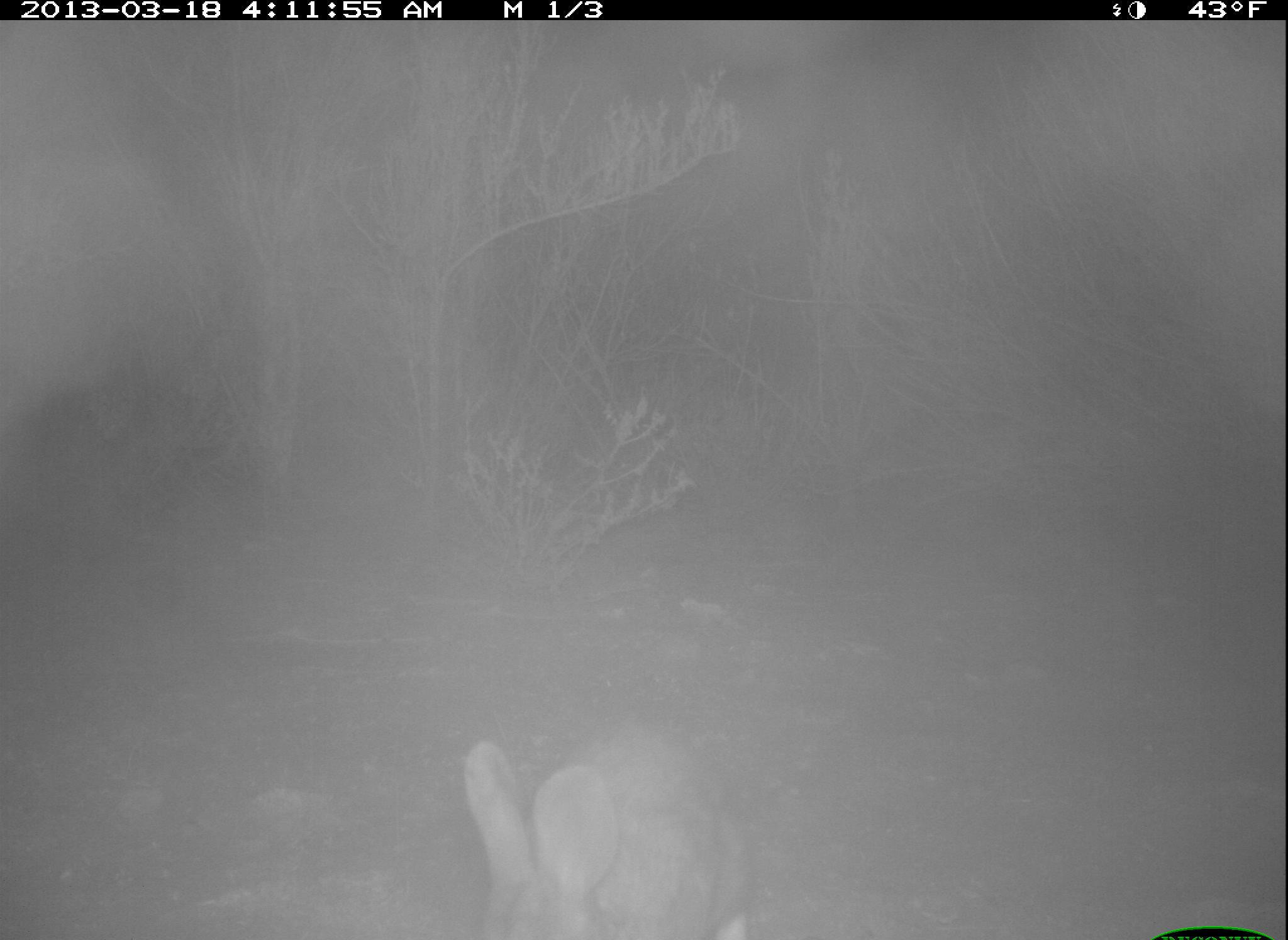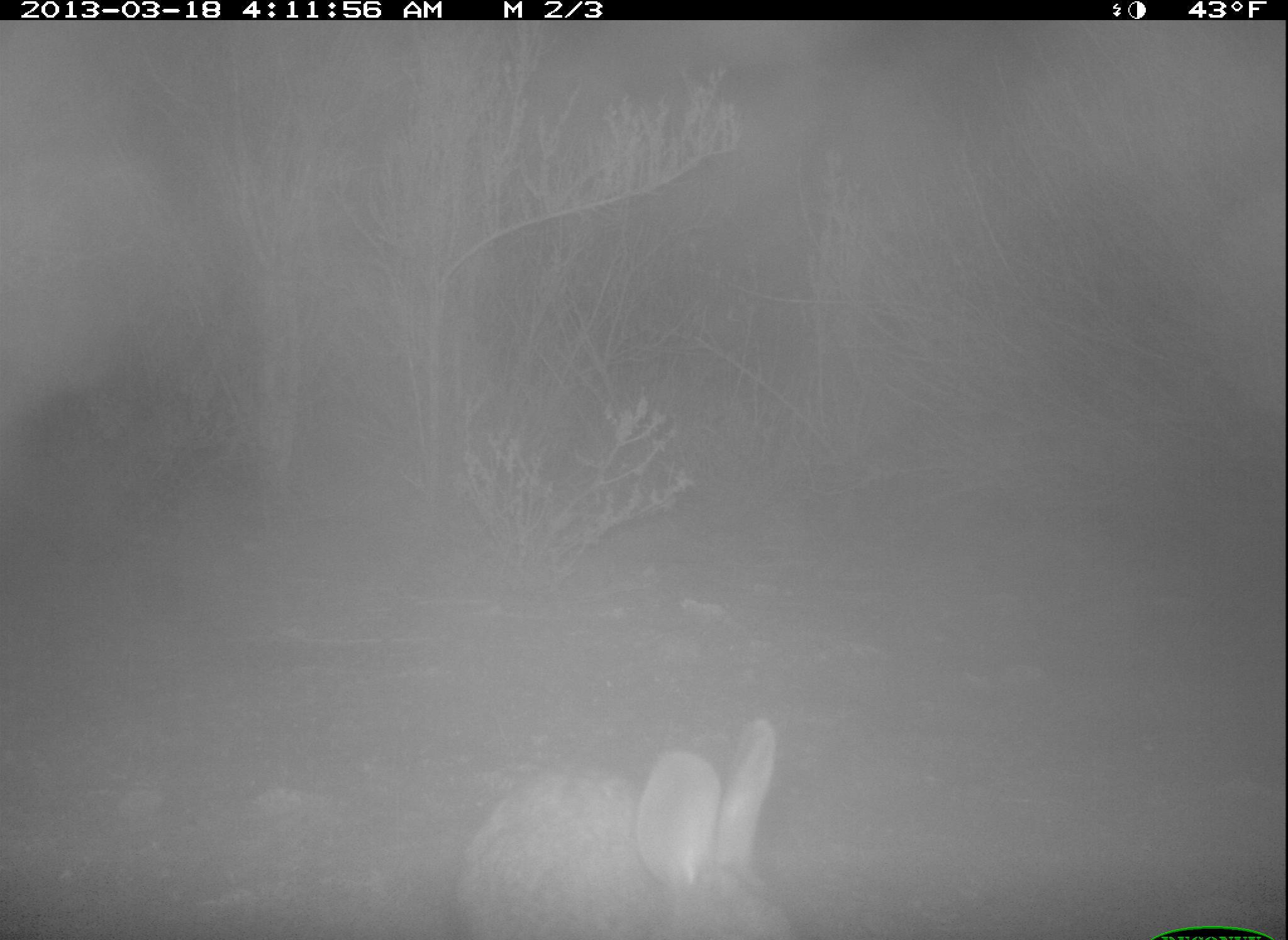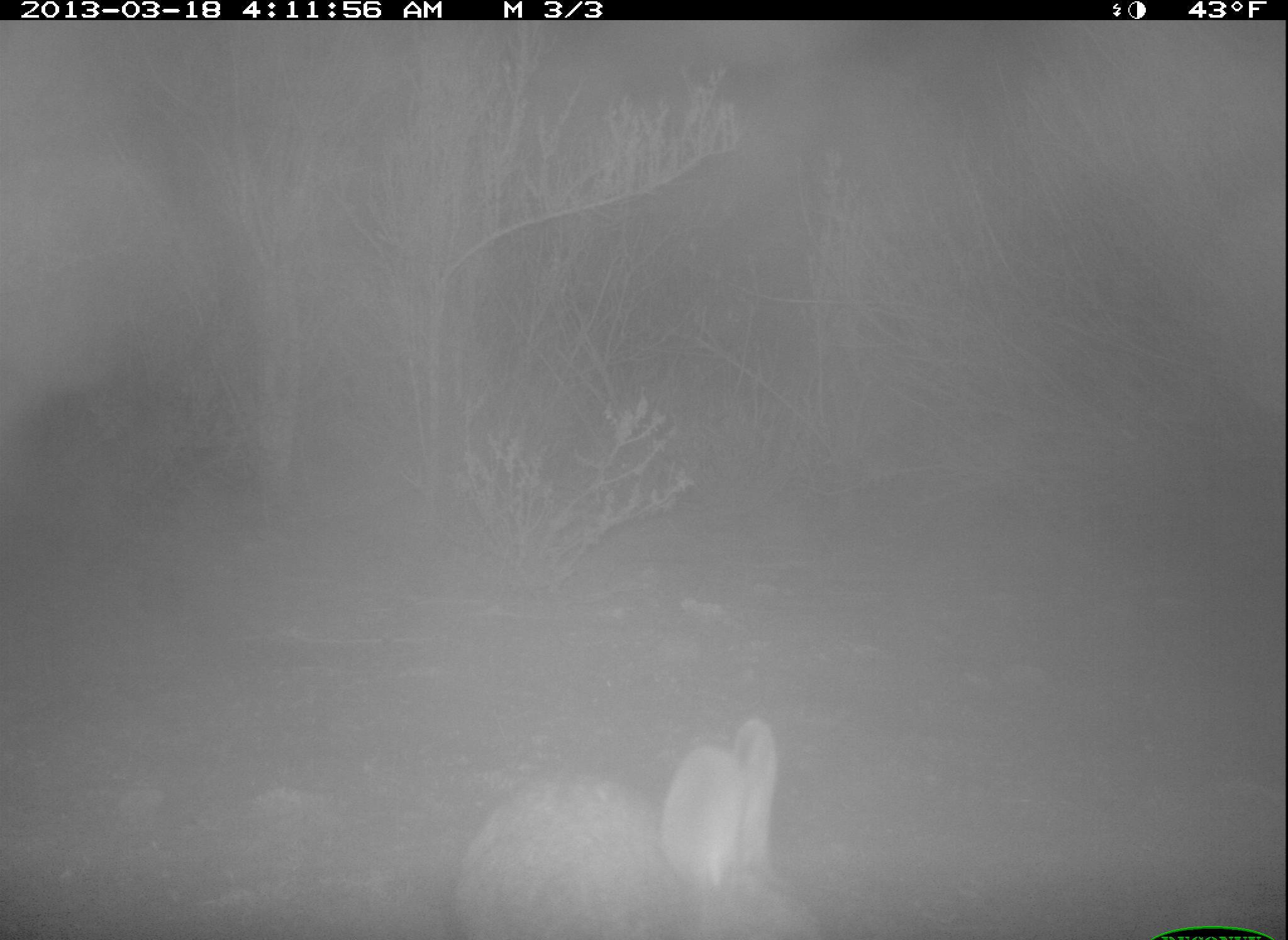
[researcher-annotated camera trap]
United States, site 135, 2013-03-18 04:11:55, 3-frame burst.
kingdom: Animalia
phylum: Chordata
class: Mammalia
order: Lagomorpha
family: Leporidae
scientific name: Leporidae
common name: rabbits and hares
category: rabbit